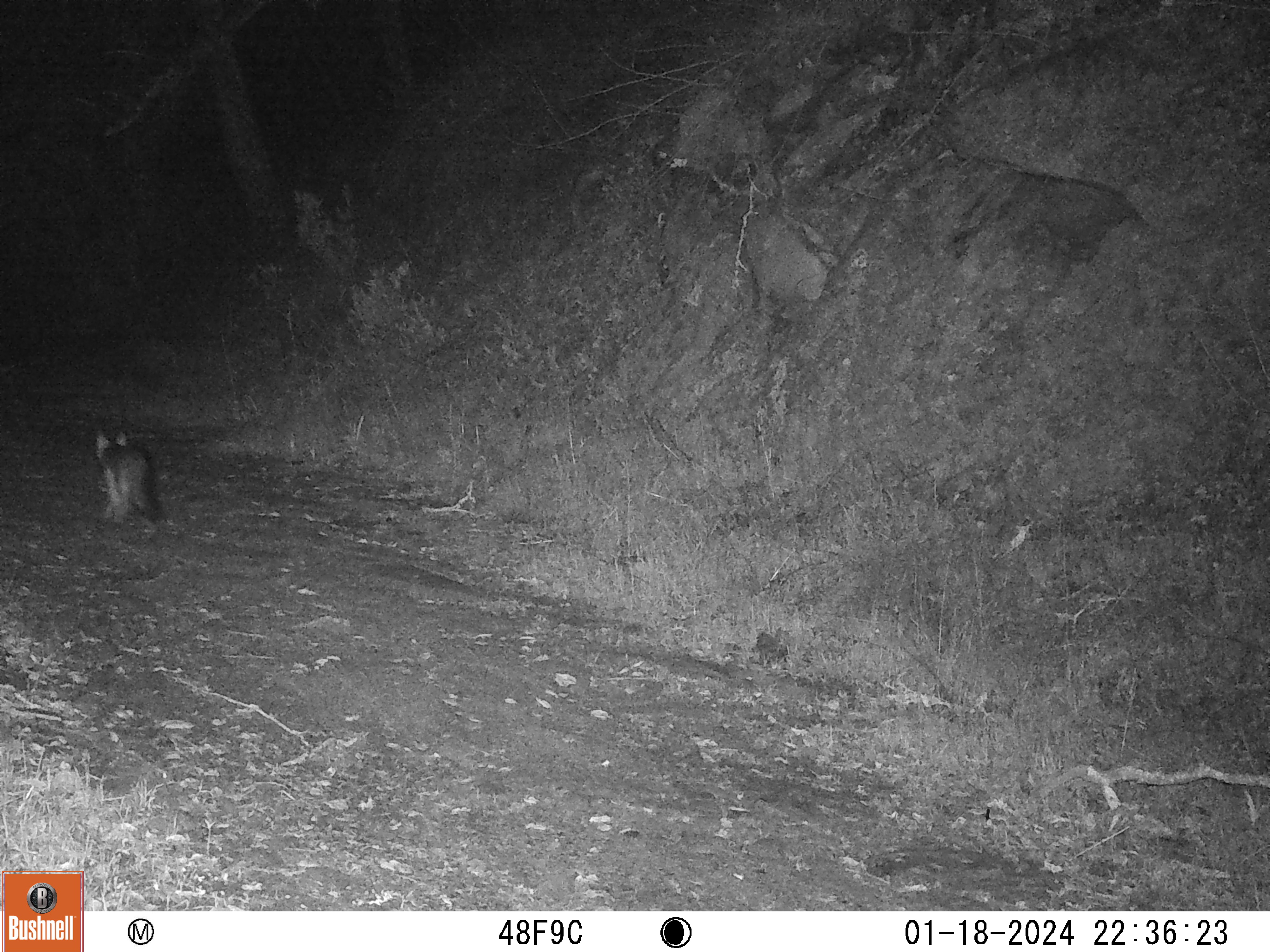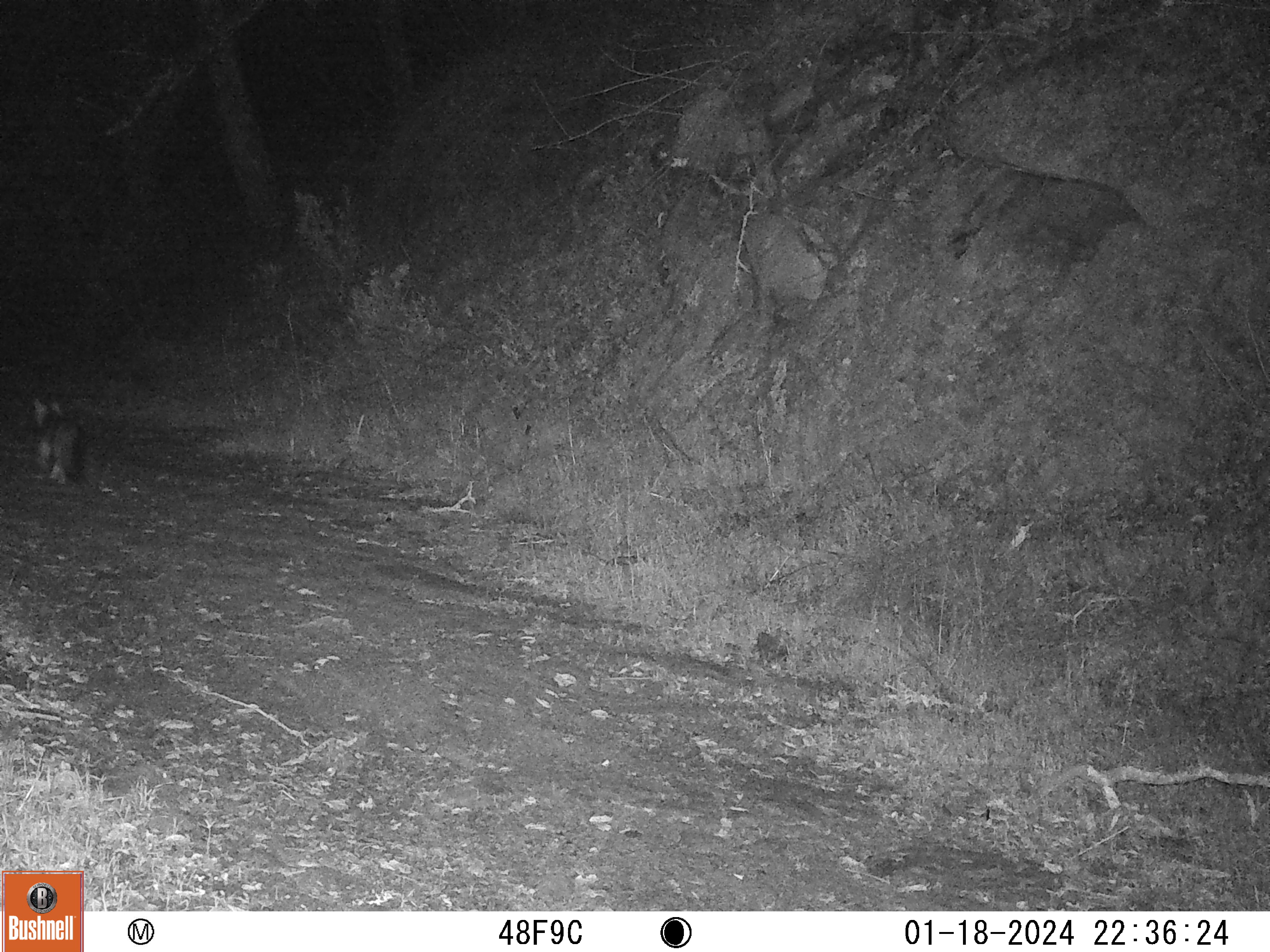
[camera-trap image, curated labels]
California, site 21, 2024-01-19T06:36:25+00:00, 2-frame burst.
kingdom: Animalia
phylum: Chordata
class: Mammalia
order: Carnivora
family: Canidae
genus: Urocyon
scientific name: Urocyon cinereoargenteus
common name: gray fox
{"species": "gray fox (Urocyon cinereoargenteus)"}